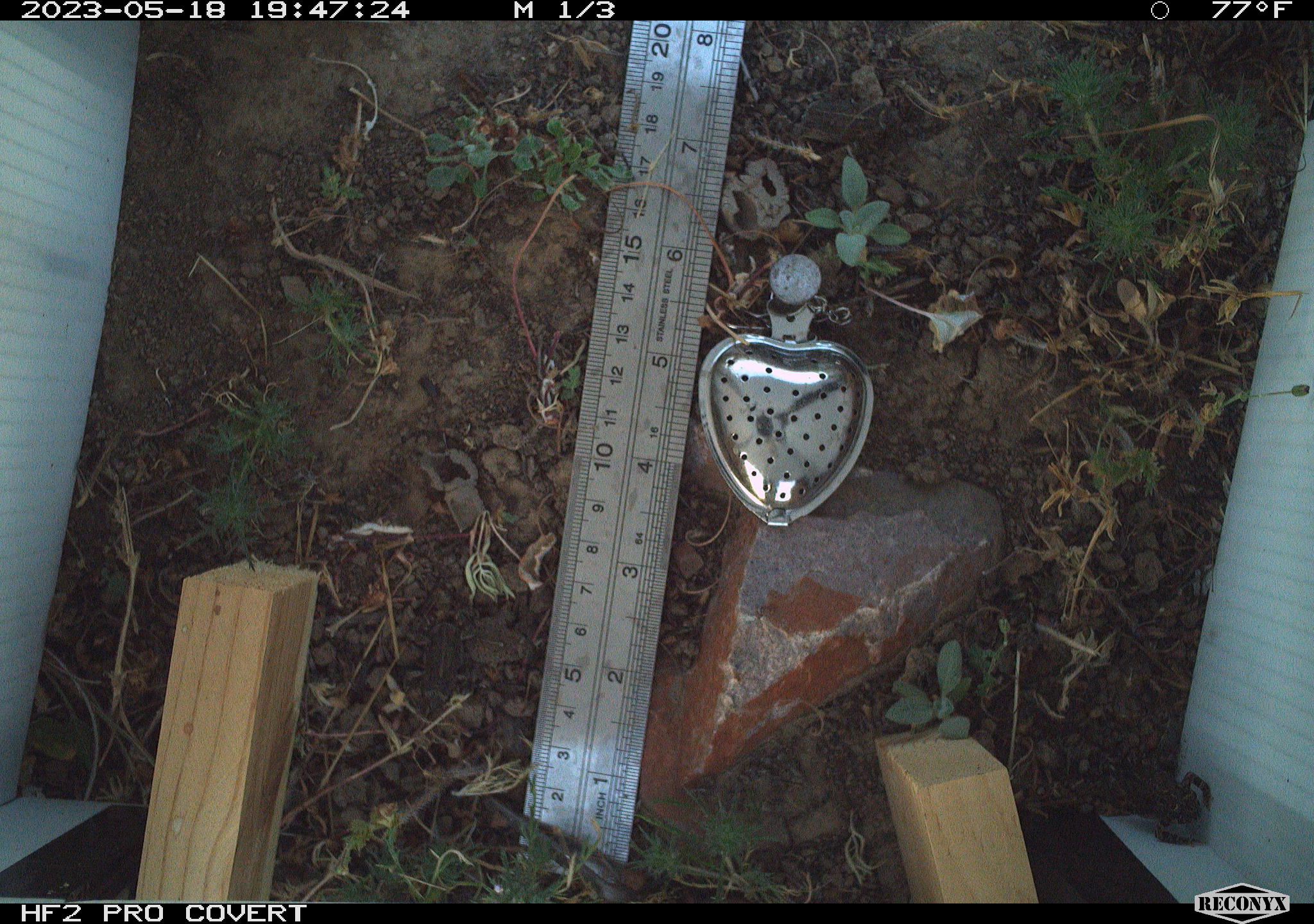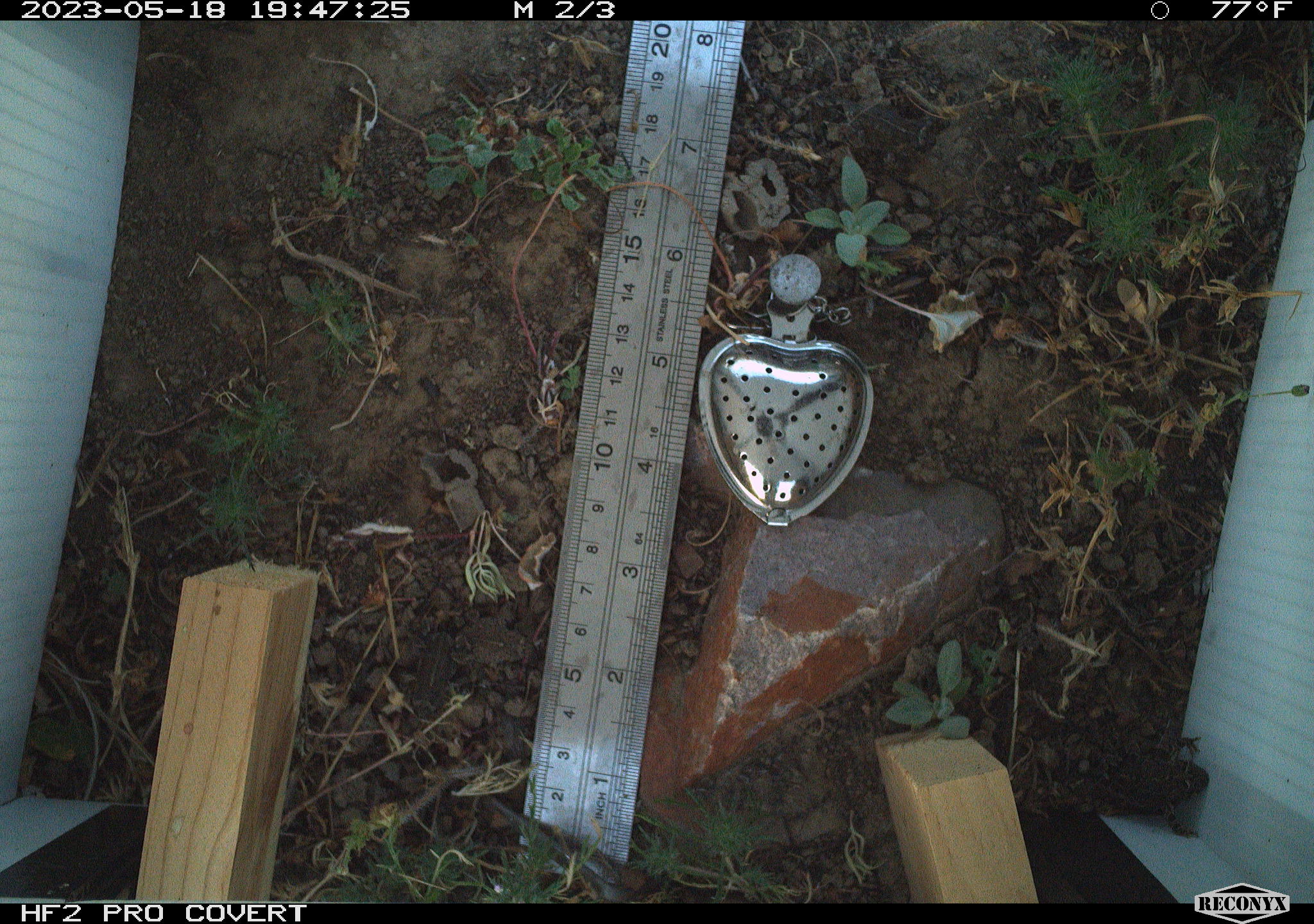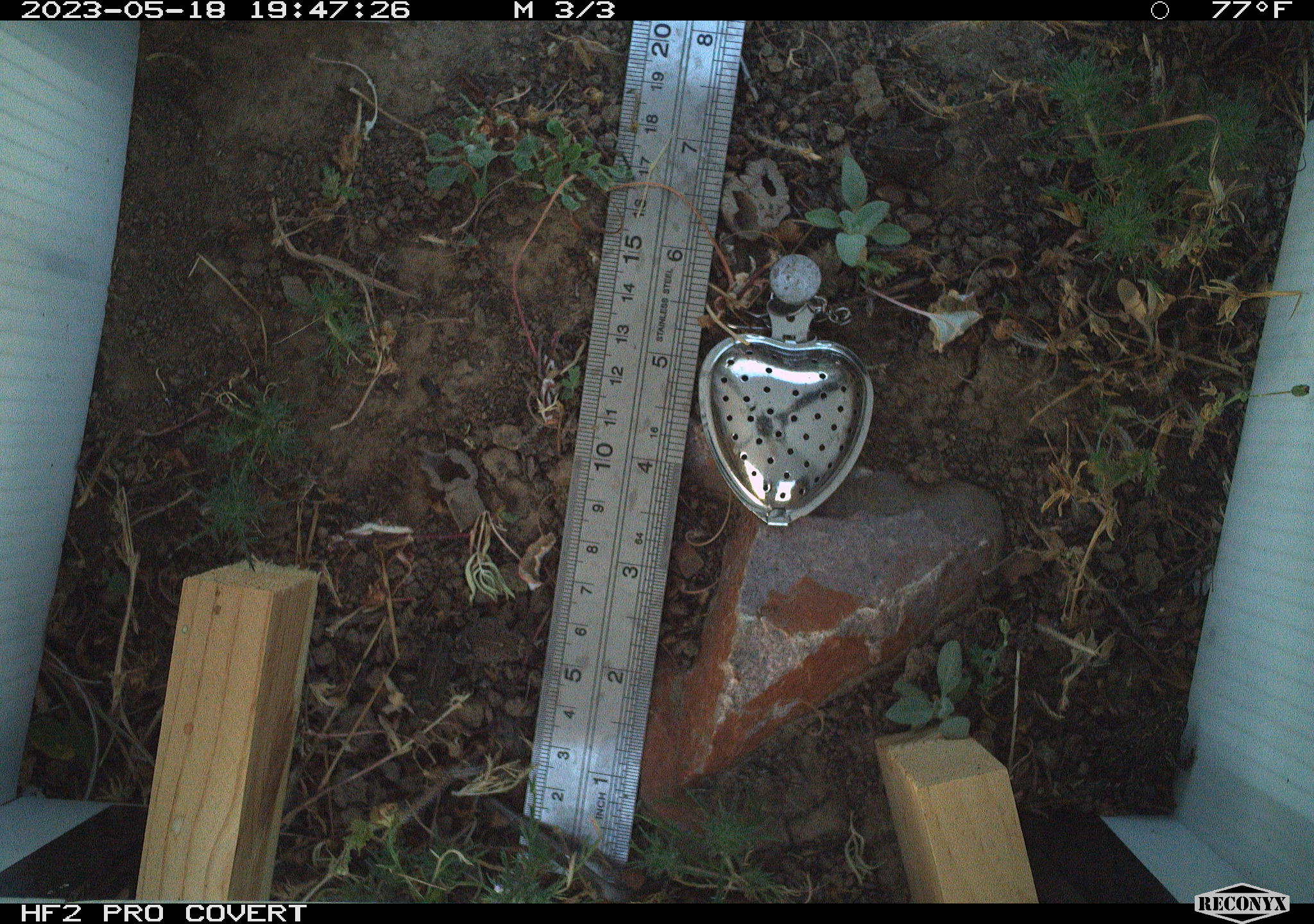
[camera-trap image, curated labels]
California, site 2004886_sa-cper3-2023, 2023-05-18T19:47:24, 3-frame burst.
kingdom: Animalia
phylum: Chordata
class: Amphibia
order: Anura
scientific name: Anura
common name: frogs